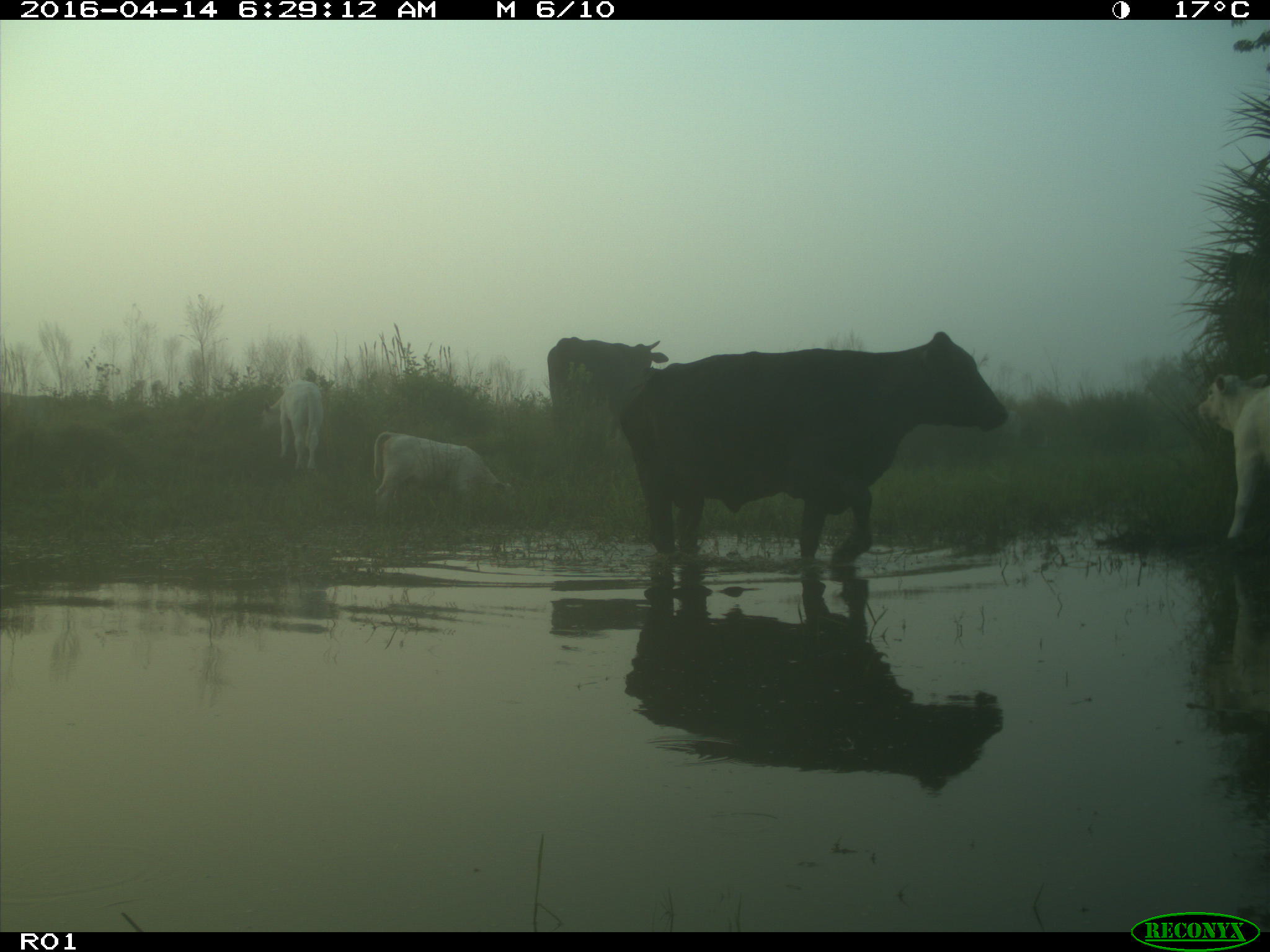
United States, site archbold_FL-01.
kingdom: Animalia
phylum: Chordata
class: Mammalia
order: Artiodactyla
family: Bovidae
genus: Bos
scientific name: Bos taurus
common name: domestic cow